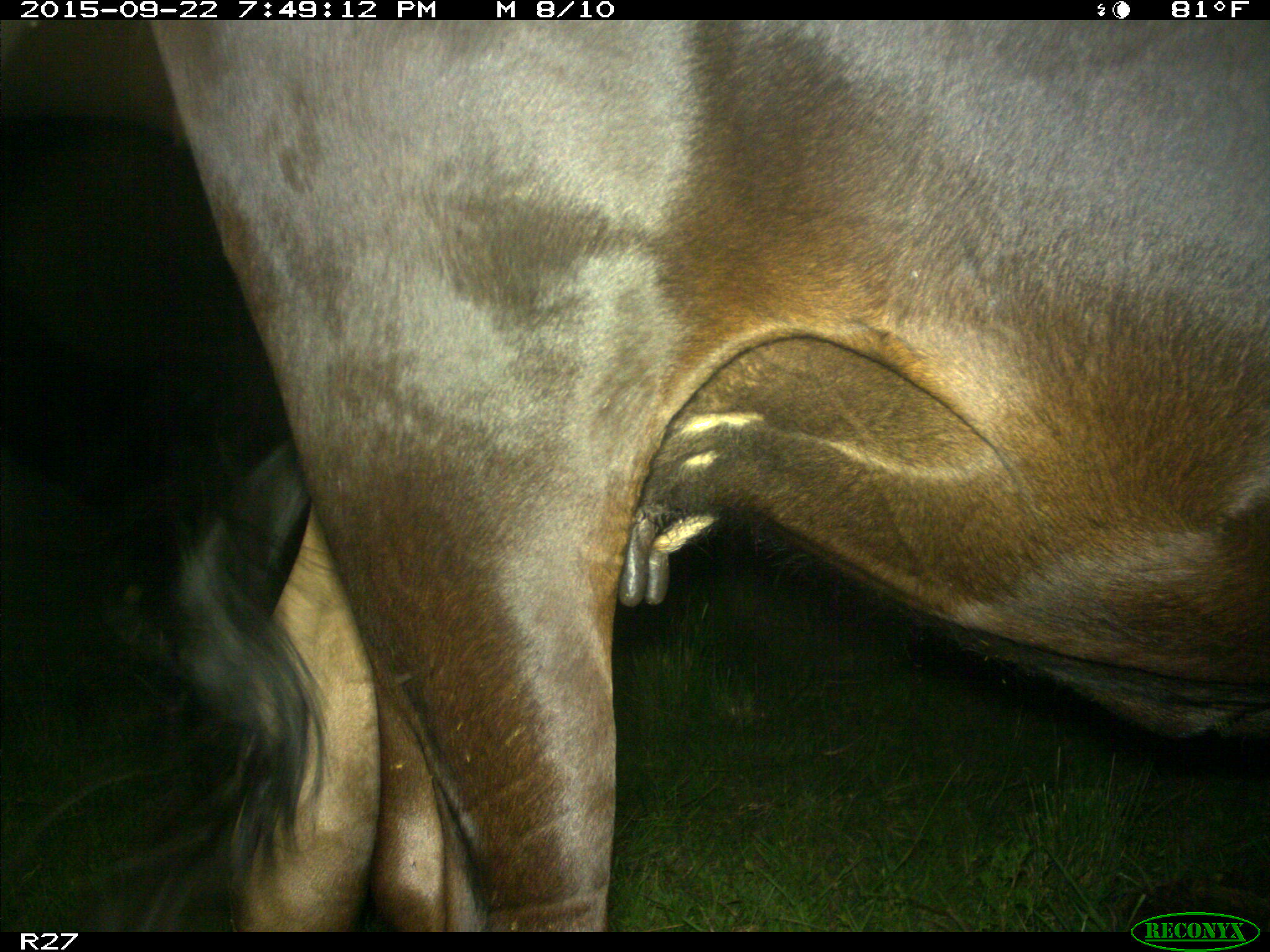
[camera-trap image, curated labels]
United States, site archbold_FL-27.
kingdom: Animalia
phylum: Chordata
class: Mammalia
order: Artiodactyla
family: Bovidae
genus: Bos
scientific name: Bos taurus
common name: domestic cow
Bos taurus (domestic cow).